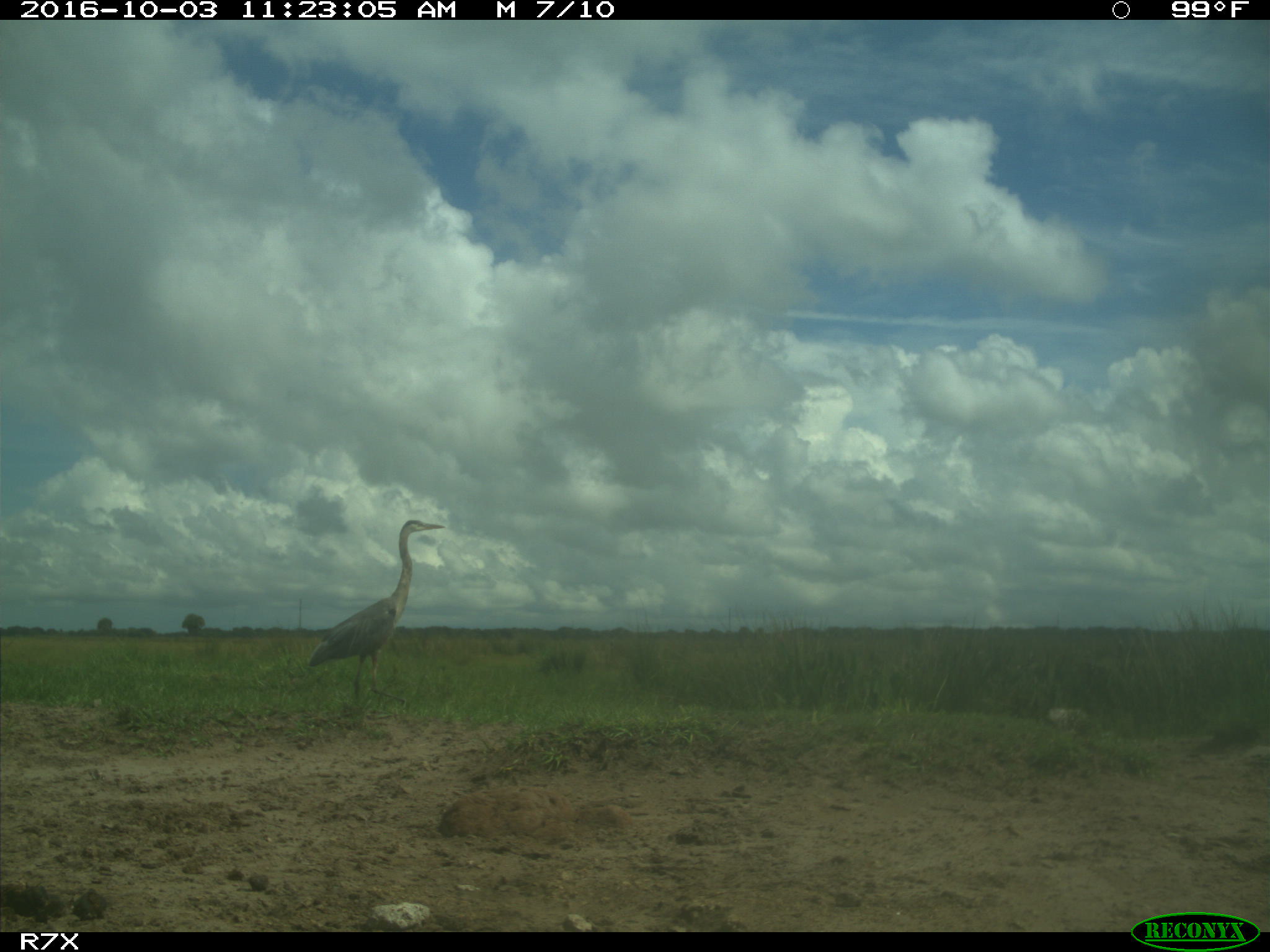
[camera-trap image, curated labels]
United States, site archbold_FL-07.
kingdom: Animalia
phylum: Chordata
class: Aves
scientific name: Aves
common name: birds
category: unidentified bird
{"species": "unidentified bird (birds) (Aves)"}